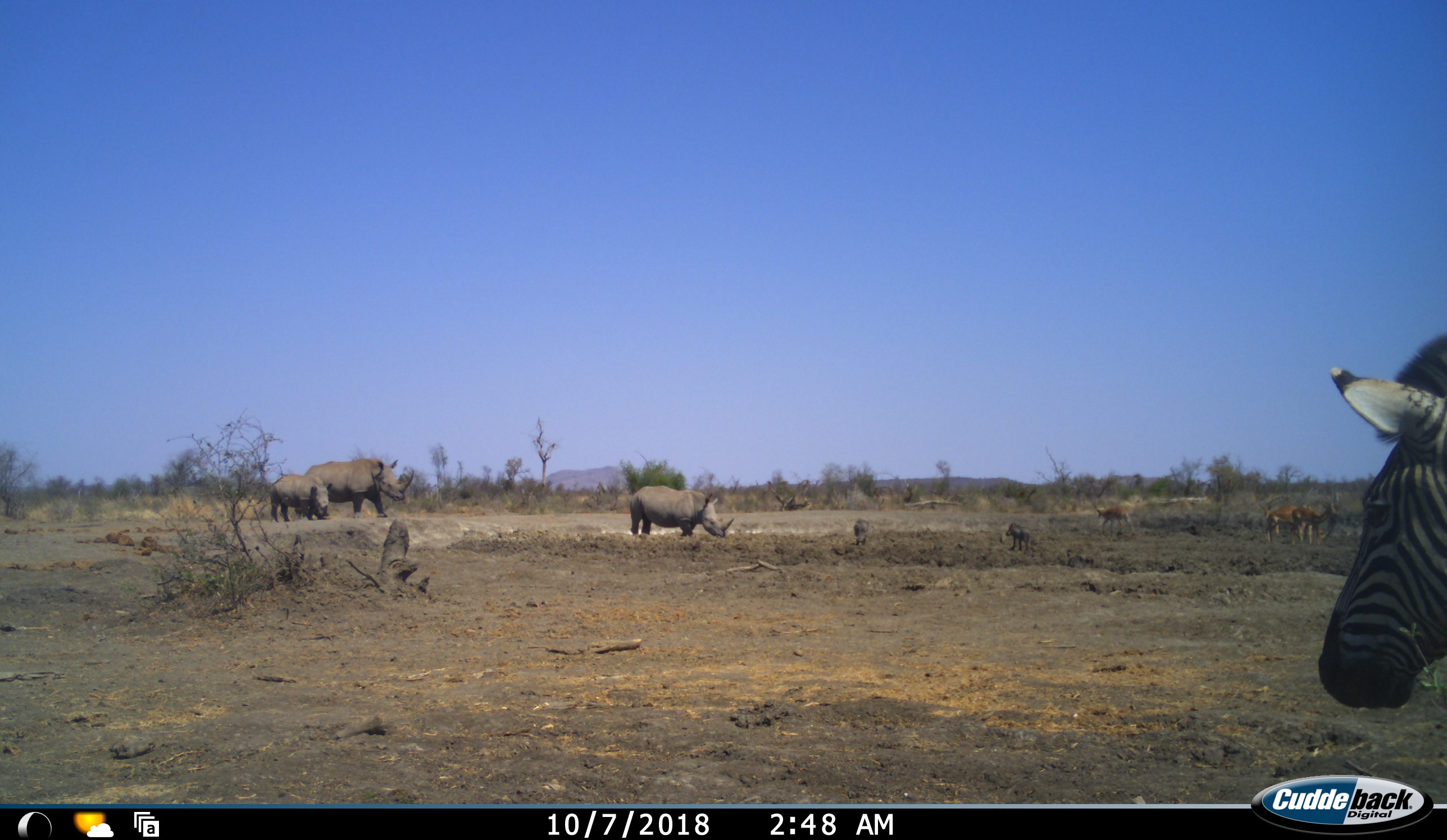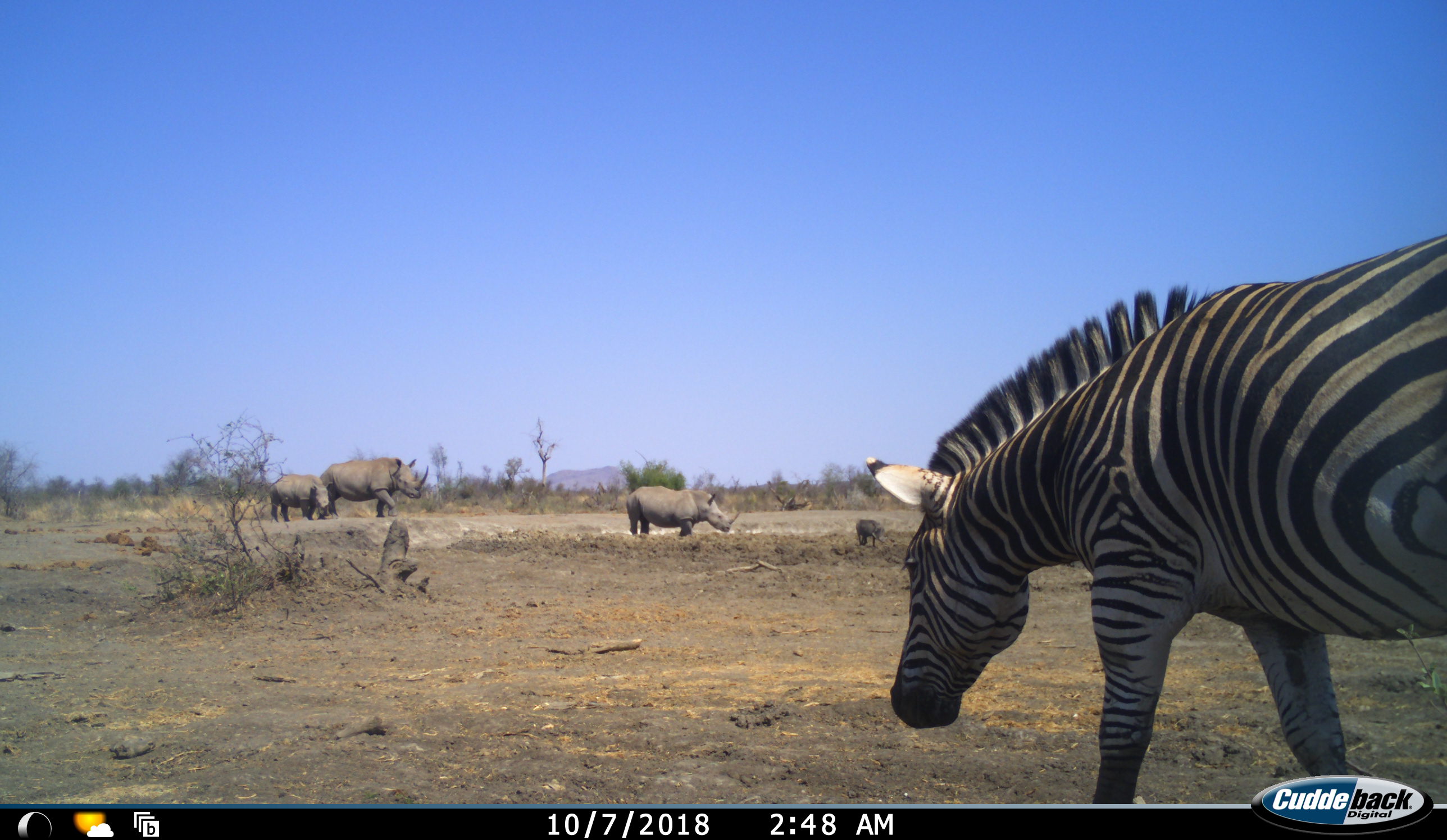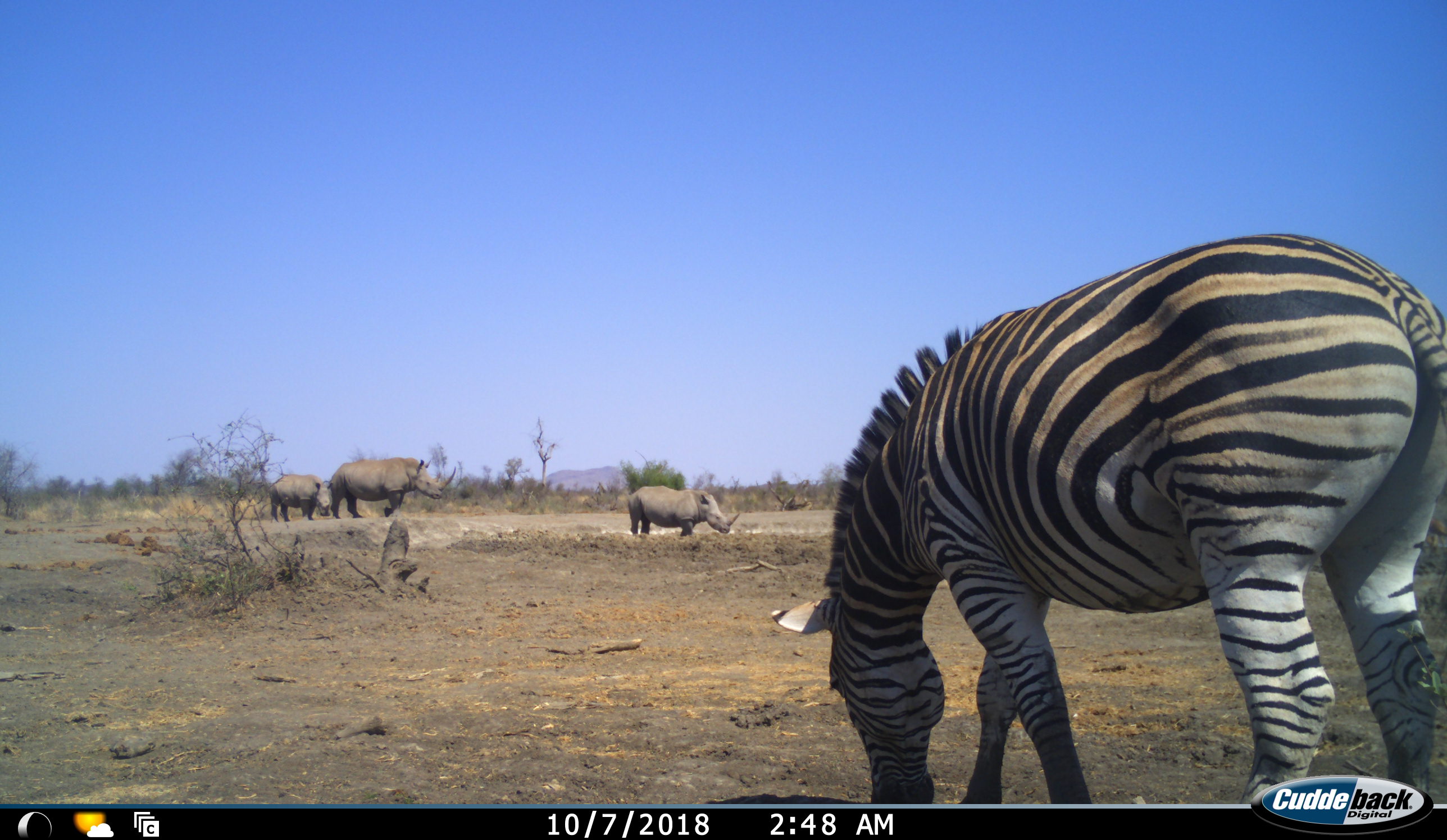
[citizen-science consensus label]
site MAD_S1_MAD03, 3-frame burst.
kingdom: Animalia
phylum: Chordata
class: Mammalia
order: Perissodactyla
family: Rhinocerotidae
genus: Ceratotherium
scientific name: Ceratotherium simum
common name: white rhinoceros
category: rhinoceroswhite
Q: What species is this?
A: Rhinoceroswhite (white rhinoceros) (Ceratotherium simum).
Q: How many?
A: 3.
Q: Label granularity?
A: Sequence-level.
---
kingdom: Animalia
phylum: Chordata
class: Mammalia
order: Perissodactyla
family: Equidae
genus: Equus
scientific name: Equus quagga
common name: plains zebra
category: zebraplains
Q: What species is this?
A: Zebraplains (plains zebra) (Equus quagga).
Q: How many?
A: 1.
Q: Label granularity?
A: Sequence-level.